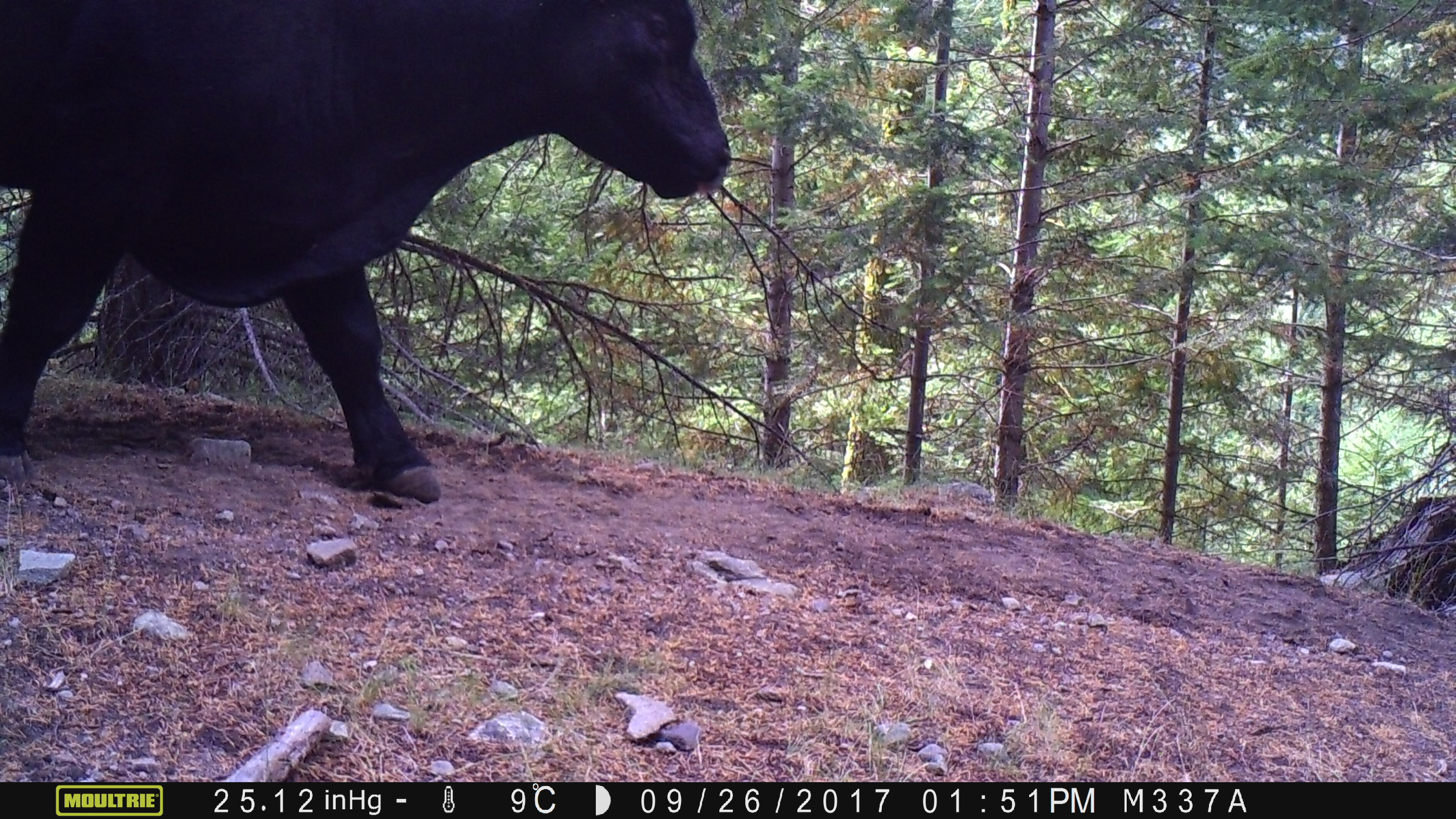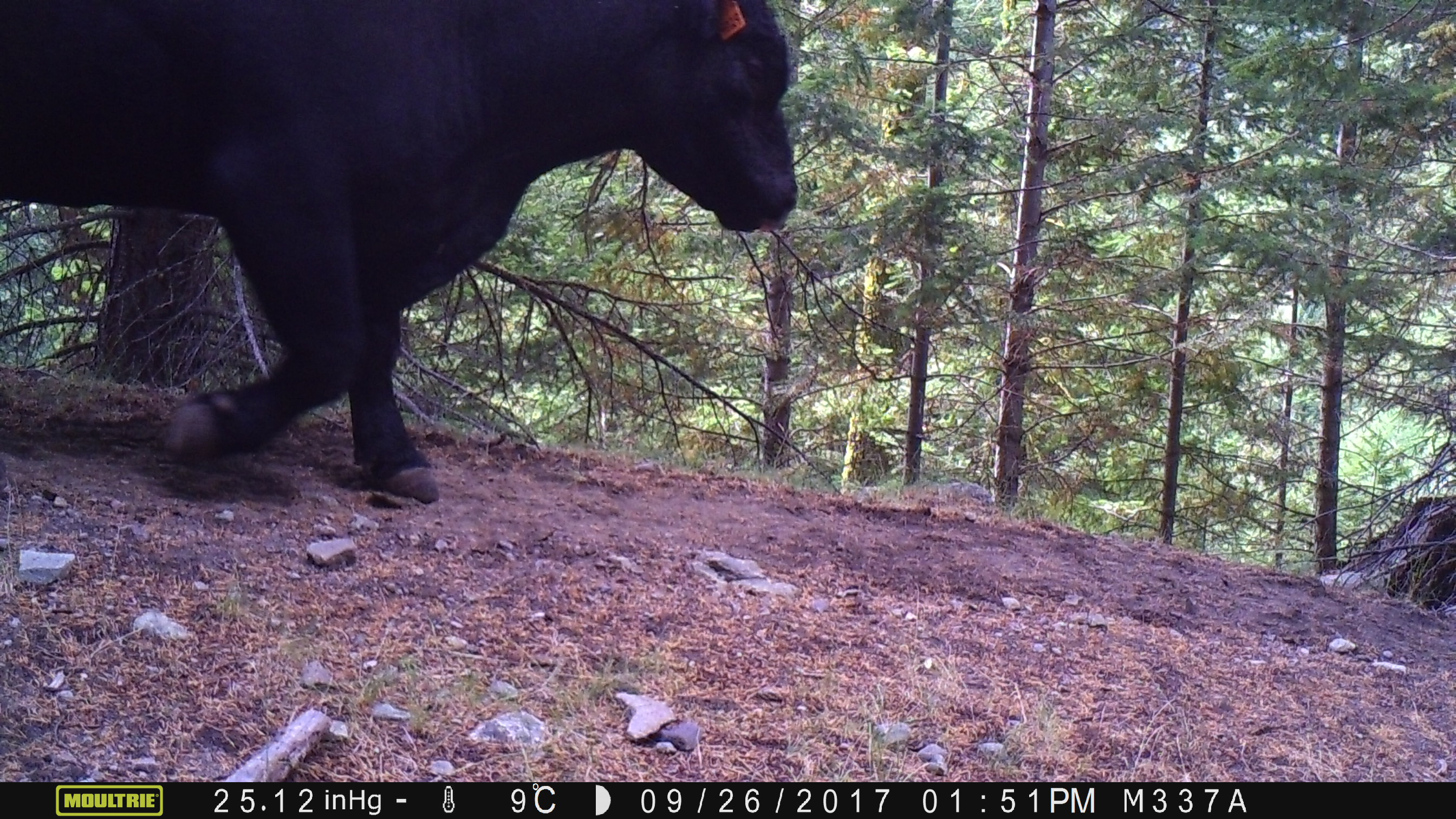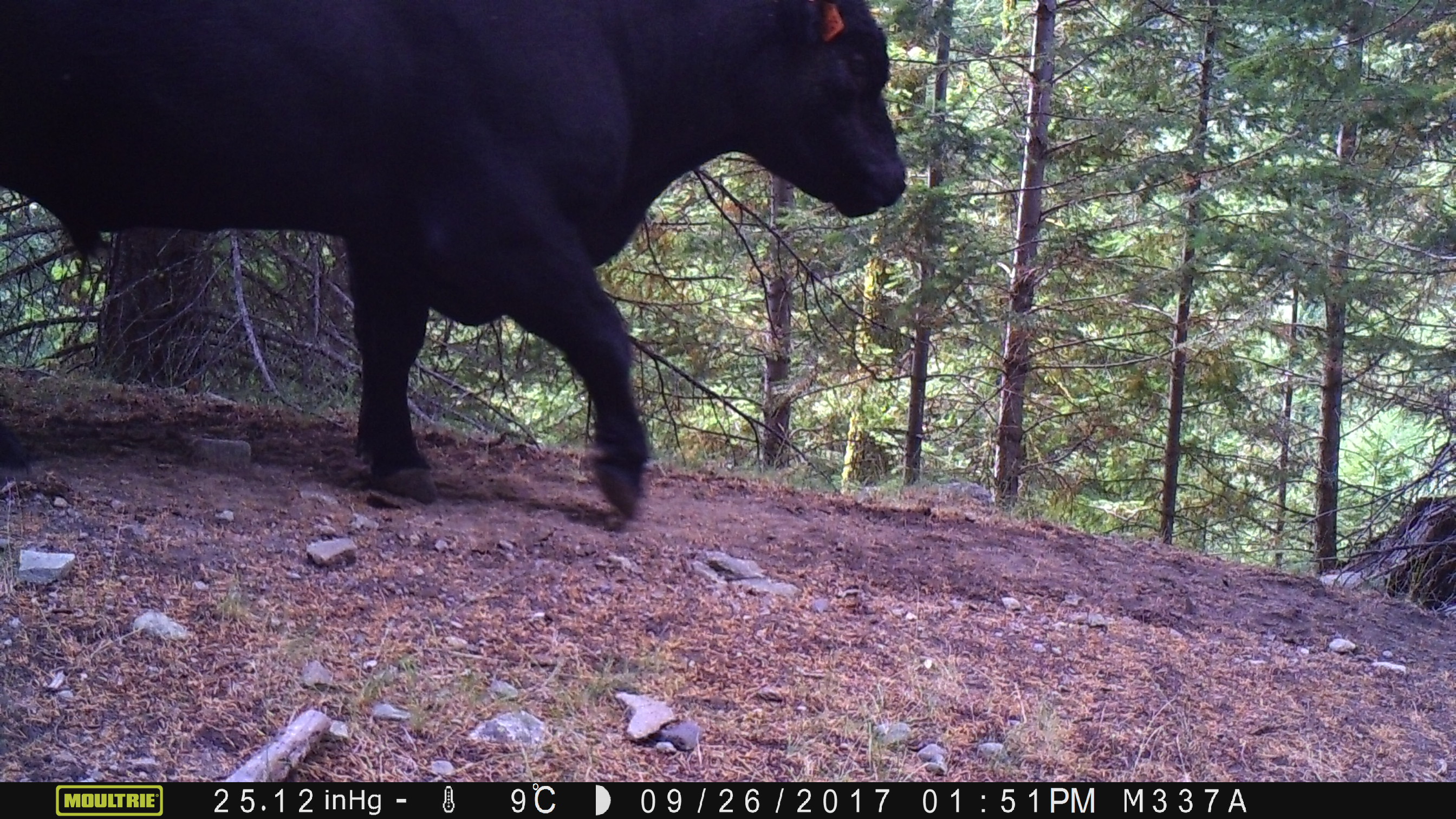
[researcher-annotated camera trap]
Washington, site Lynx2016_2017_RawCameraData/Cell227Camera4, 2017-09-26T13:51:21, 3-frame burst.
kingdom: Animalia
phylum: Chordata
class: Mammalia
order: Artiodactyla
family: Bovidae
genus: Bos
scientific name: Bos taurus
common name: domestic cattle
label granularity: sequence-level